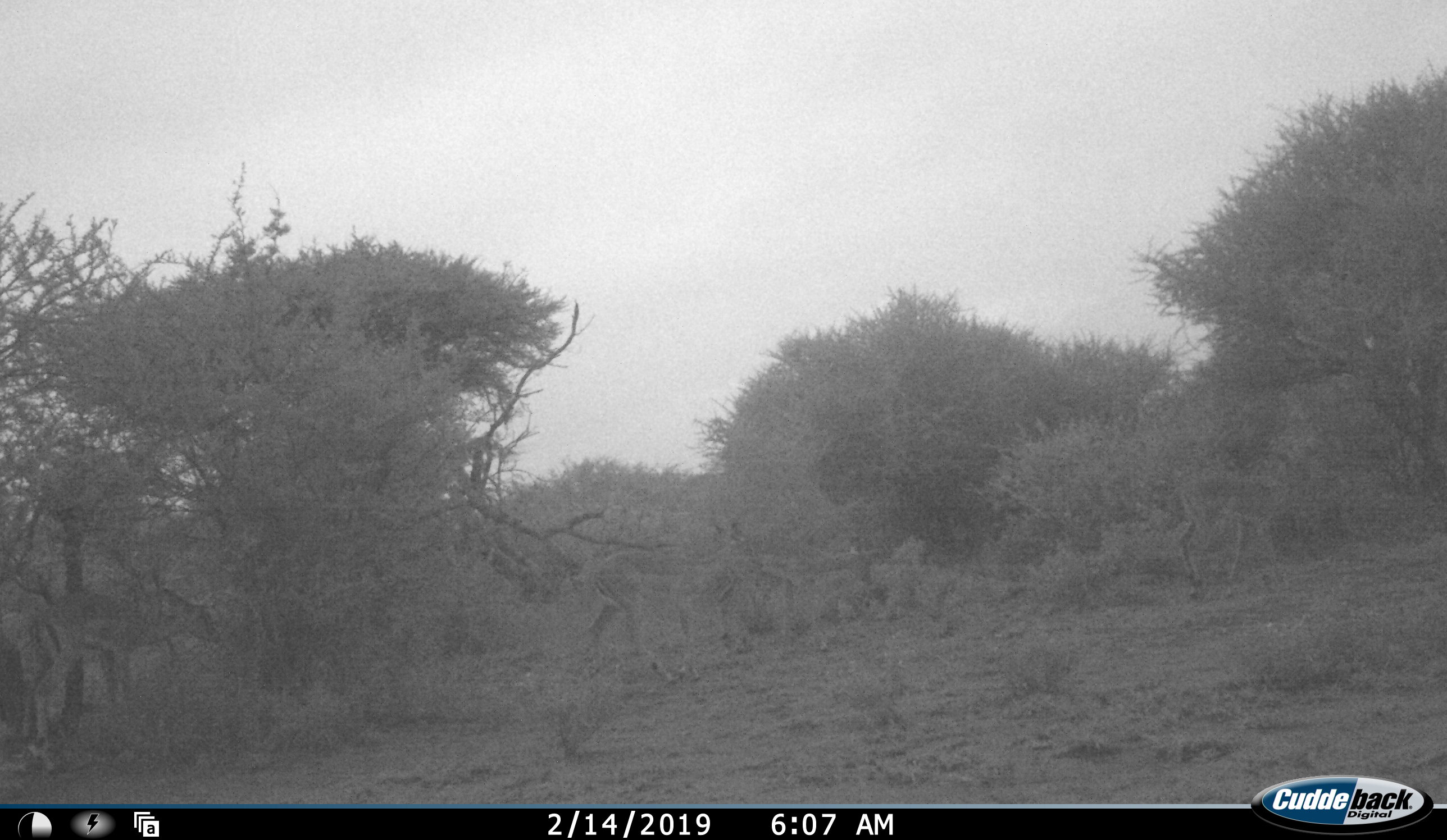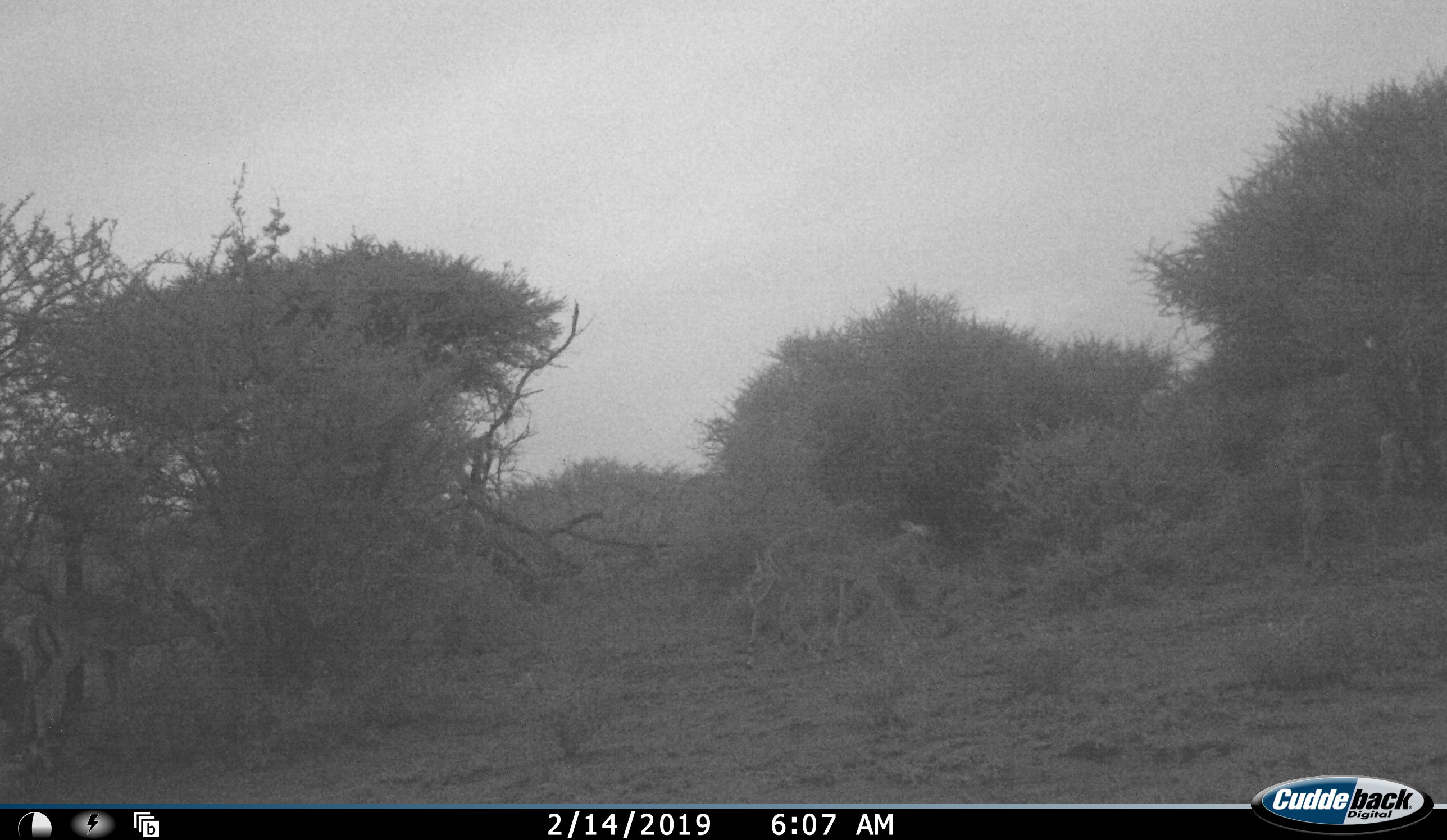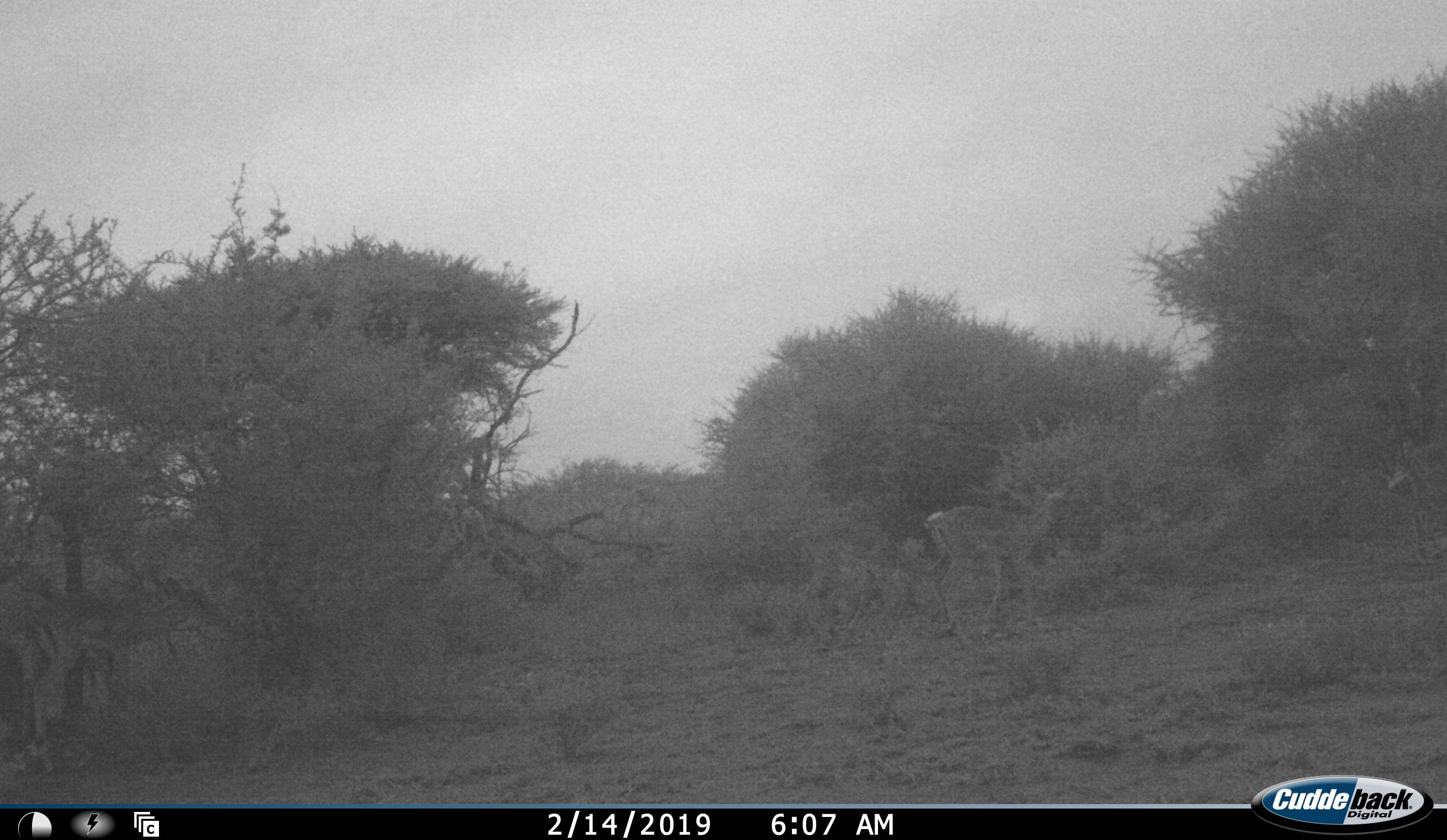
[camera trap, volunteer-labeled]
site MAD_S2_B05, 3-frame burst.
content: unidentified animal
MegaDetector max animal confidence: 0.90